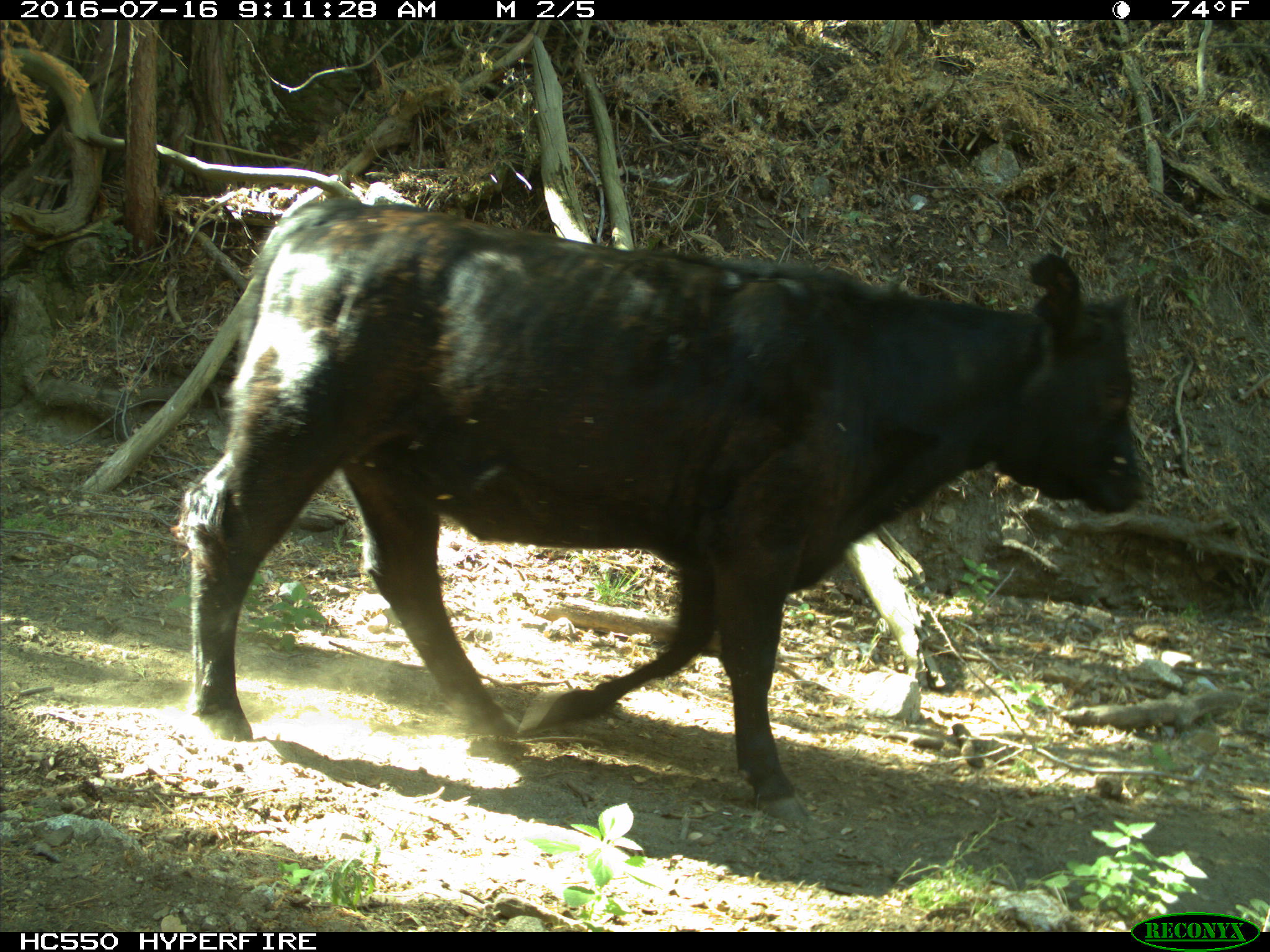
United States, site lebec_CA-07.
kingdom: Animalia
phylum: Chordata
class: Mammalia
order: Artiodactyla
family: Bovidae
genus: Bos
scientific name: Bos taurus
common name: domestic cow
Bos taurus (domestic cow).